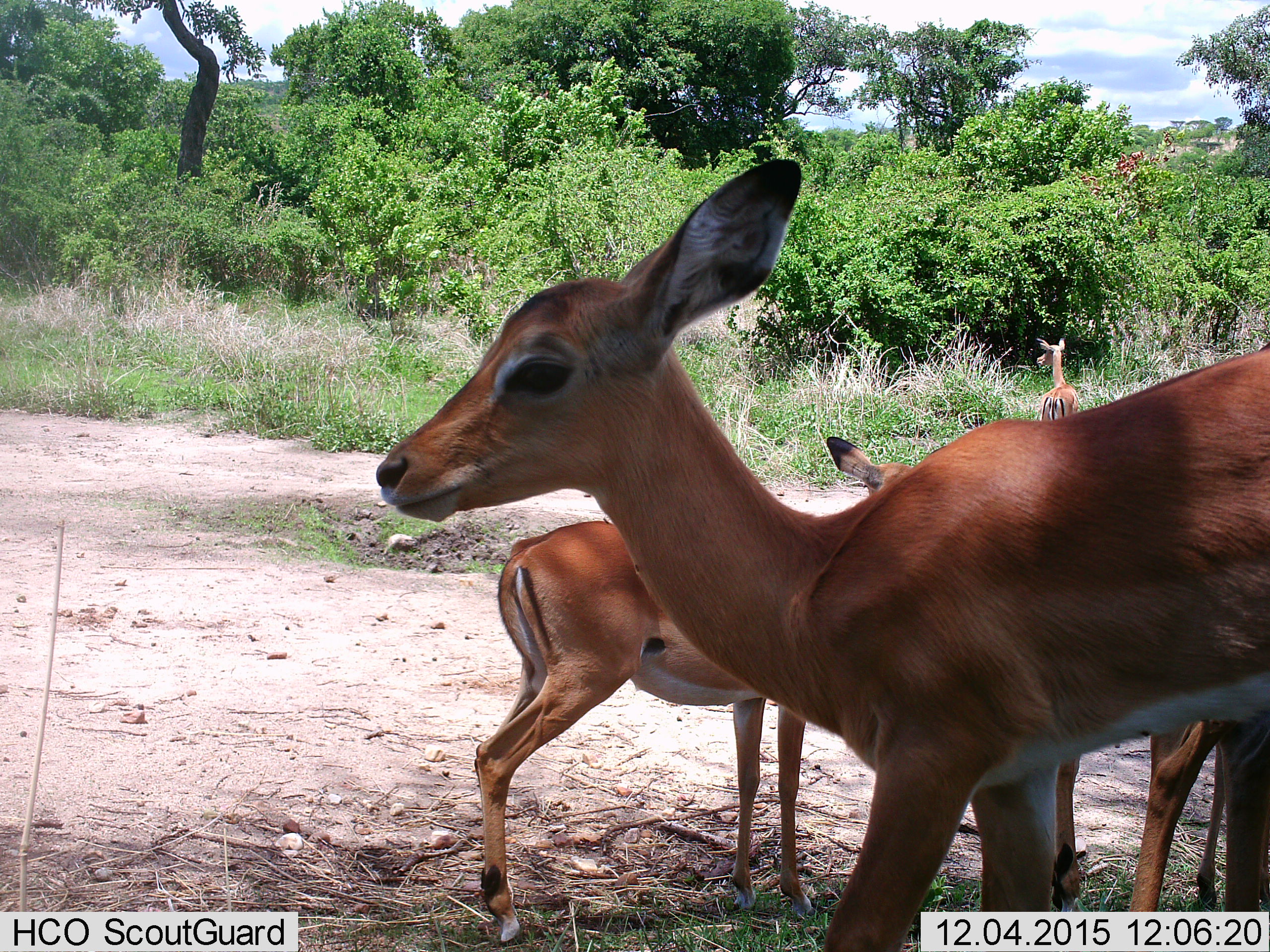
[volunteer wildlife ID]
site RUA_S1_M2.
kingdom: Animalia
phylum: Chordata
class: Mammalia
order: Artiodactyla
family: Bovidae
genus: Aepyceros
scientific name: Aepyceros melampus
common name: impala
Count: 4.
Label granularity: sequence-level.